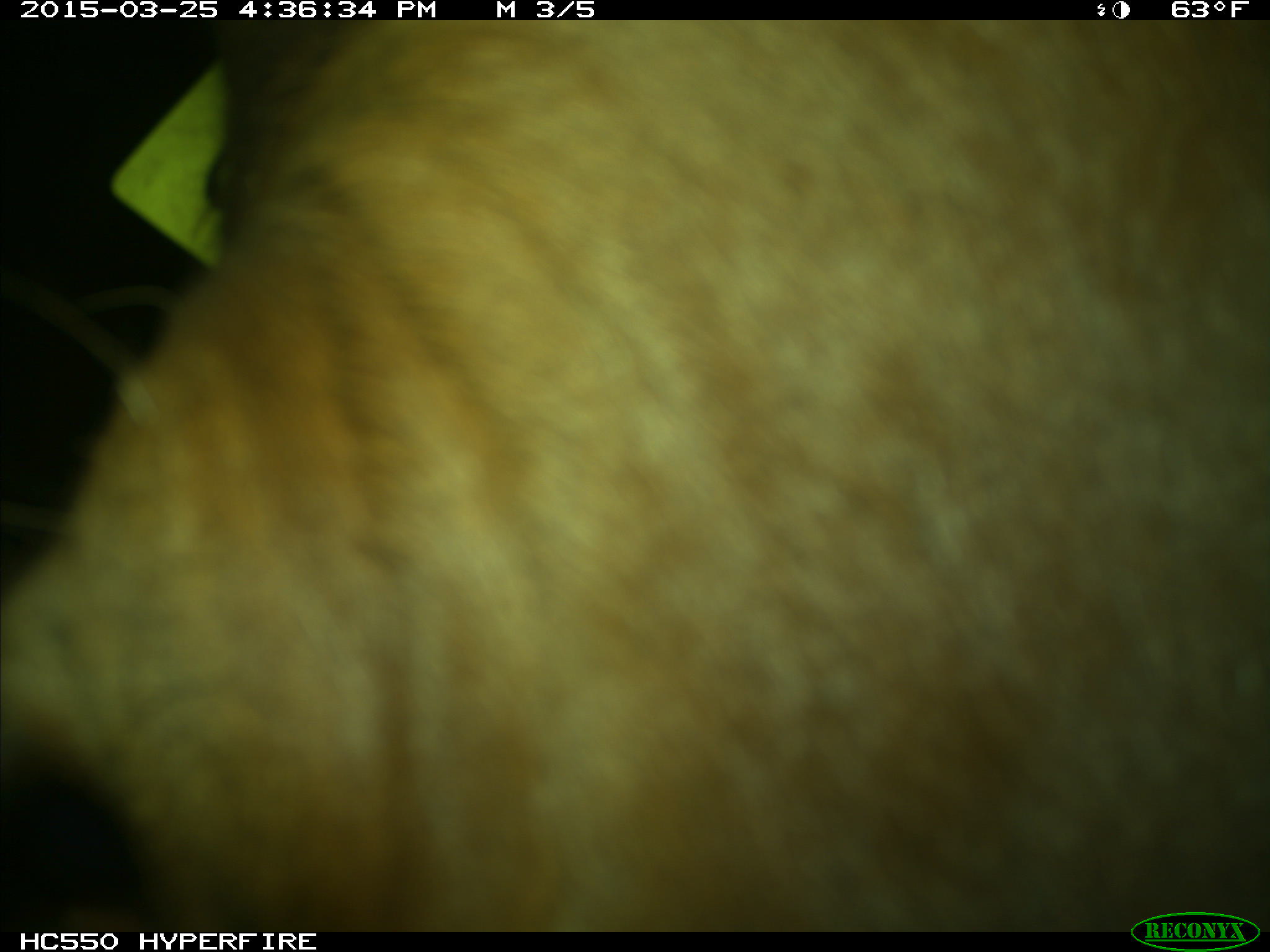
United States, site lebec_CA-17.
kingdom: Animalia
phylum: Chordata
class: Mammalia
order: Artiodactyla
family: Bovidae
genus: Bos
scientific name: Bos taurus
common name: domestic cow